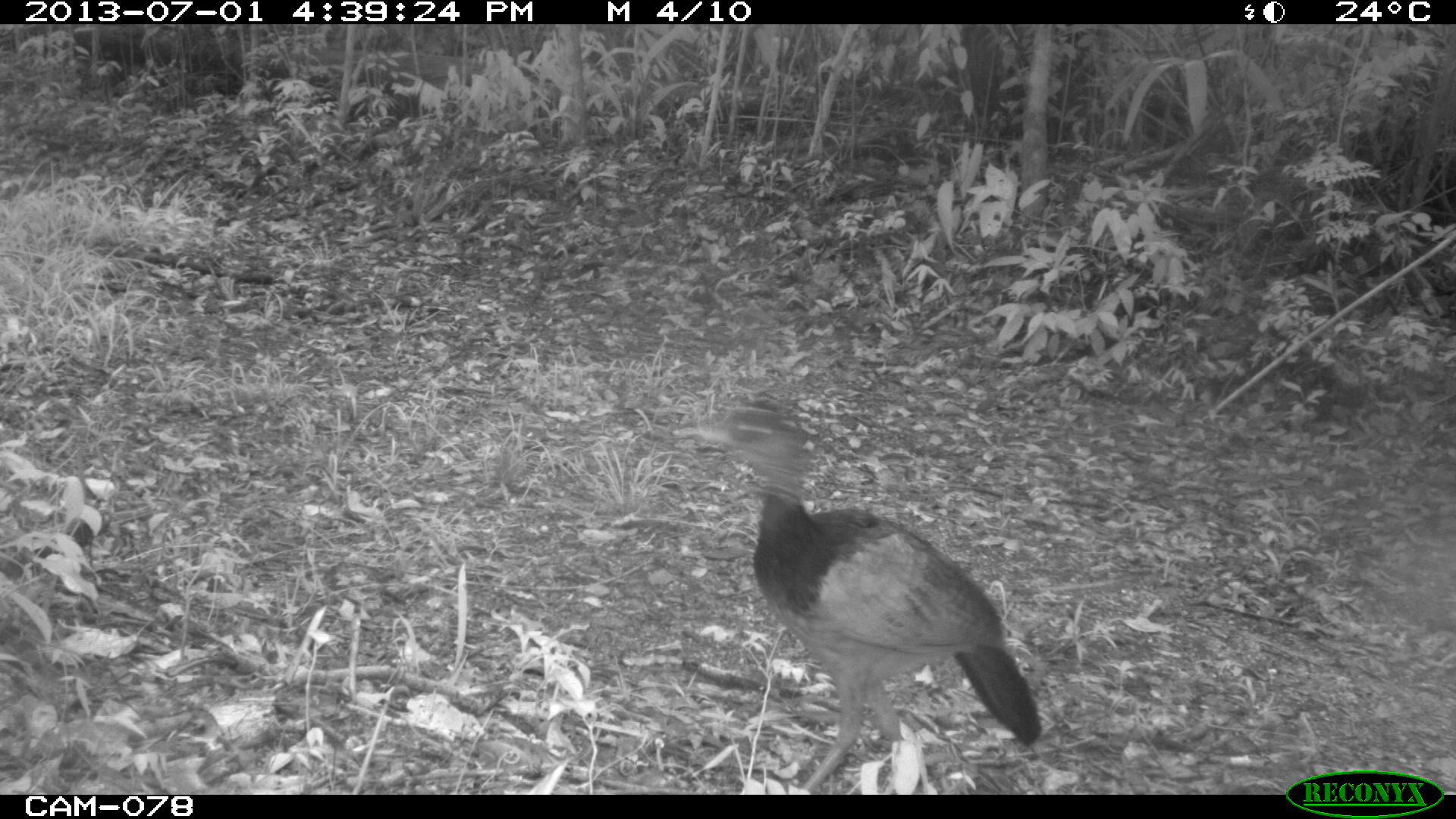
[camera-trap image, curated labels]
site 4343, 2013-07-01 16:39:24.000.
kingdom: Animalia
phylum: Chordata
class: Aves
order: Galliformes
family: Cracidae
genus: Crax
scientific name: Crax rubra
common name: great curassow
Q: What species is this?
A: Crax rubra (great curassow).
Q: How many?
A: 1.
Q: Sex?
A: Female.